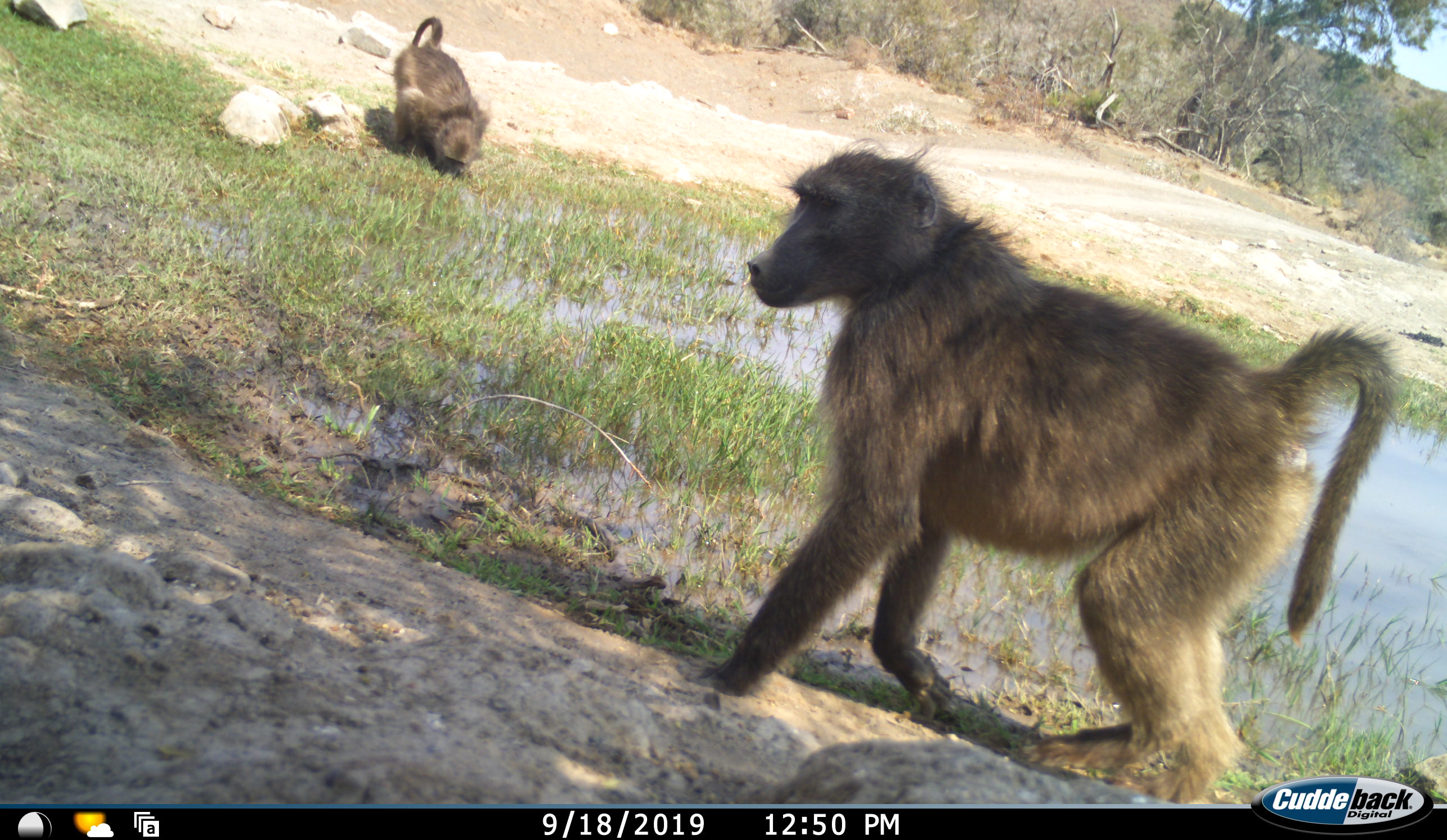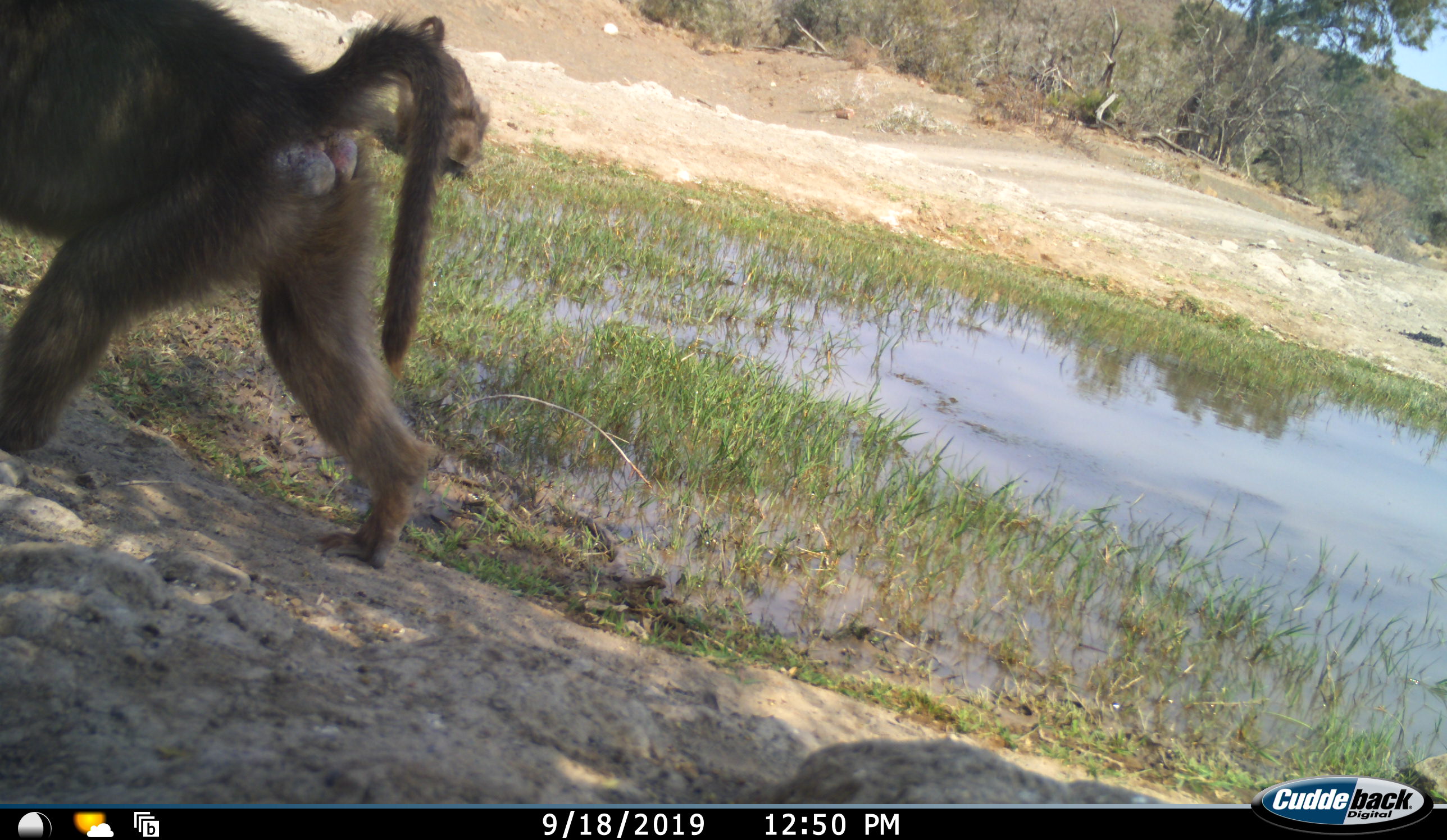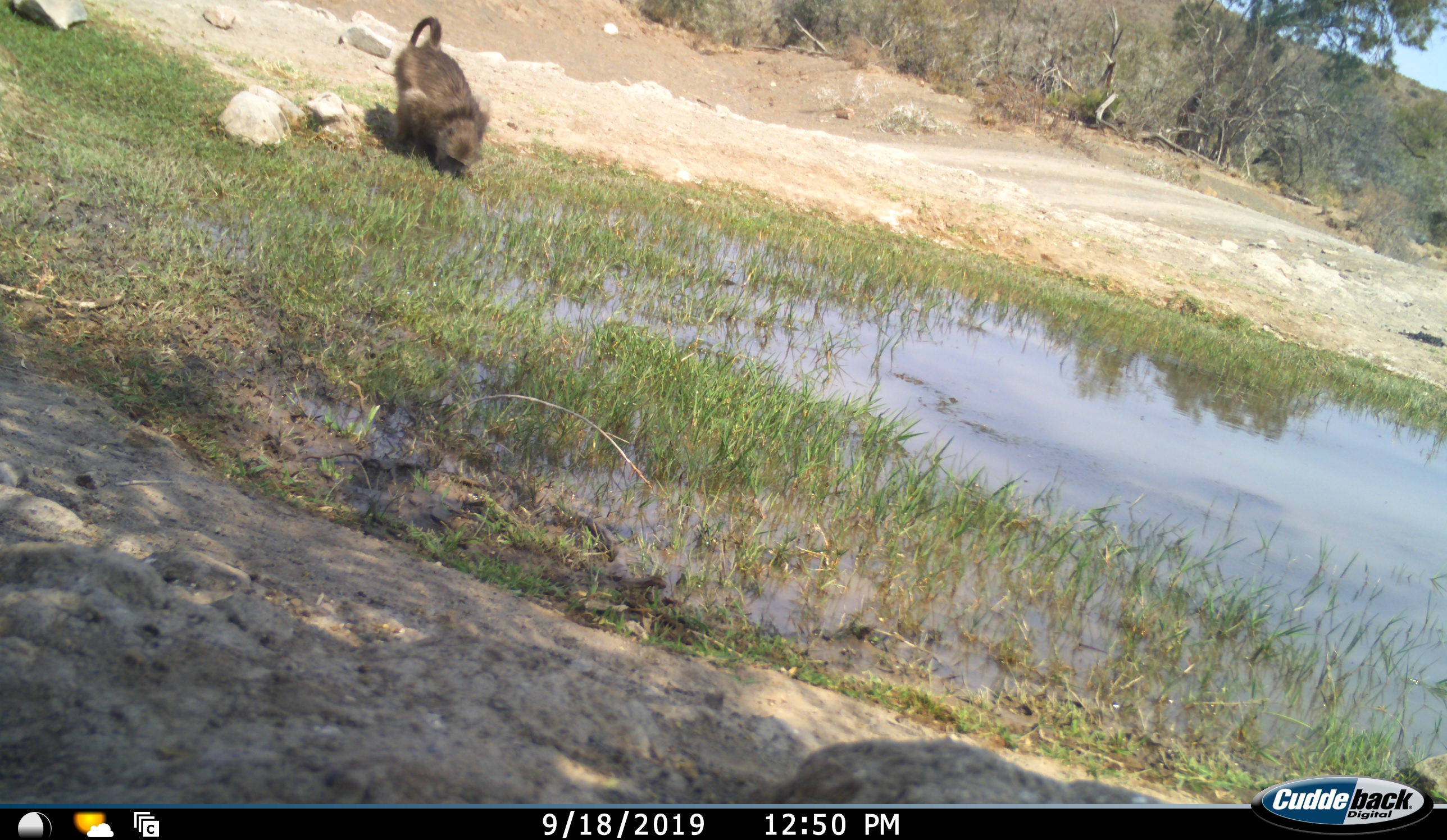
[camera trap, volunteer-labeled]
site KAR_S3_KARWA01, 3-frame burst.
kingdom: Animalia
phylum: Chordata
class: Mammalia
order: Primates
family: Cercopithecidae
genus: Papio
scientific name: Papio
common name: baboon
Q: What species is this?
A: Baboon (Papio).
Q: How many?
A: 2.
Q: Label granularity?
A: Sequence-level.